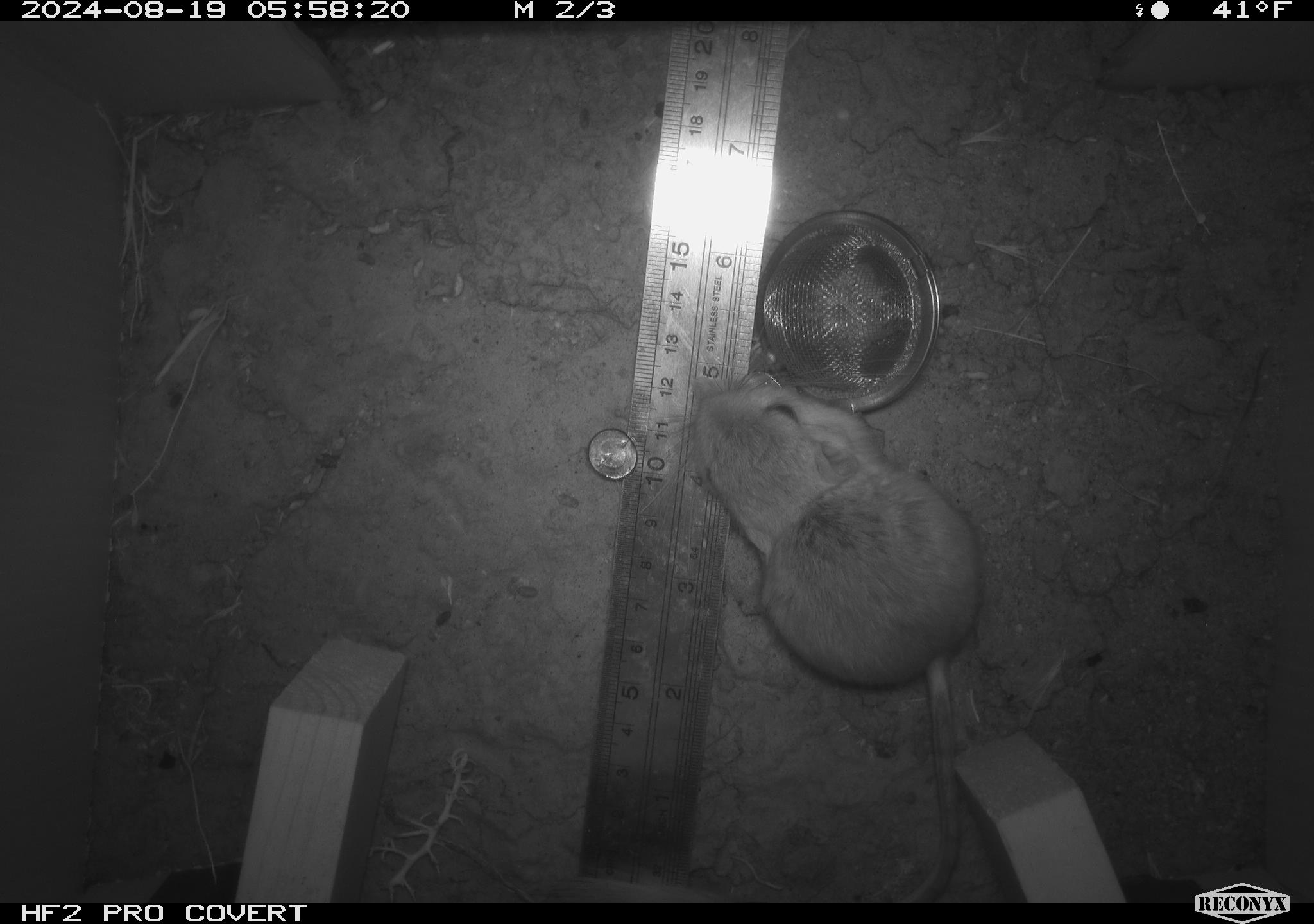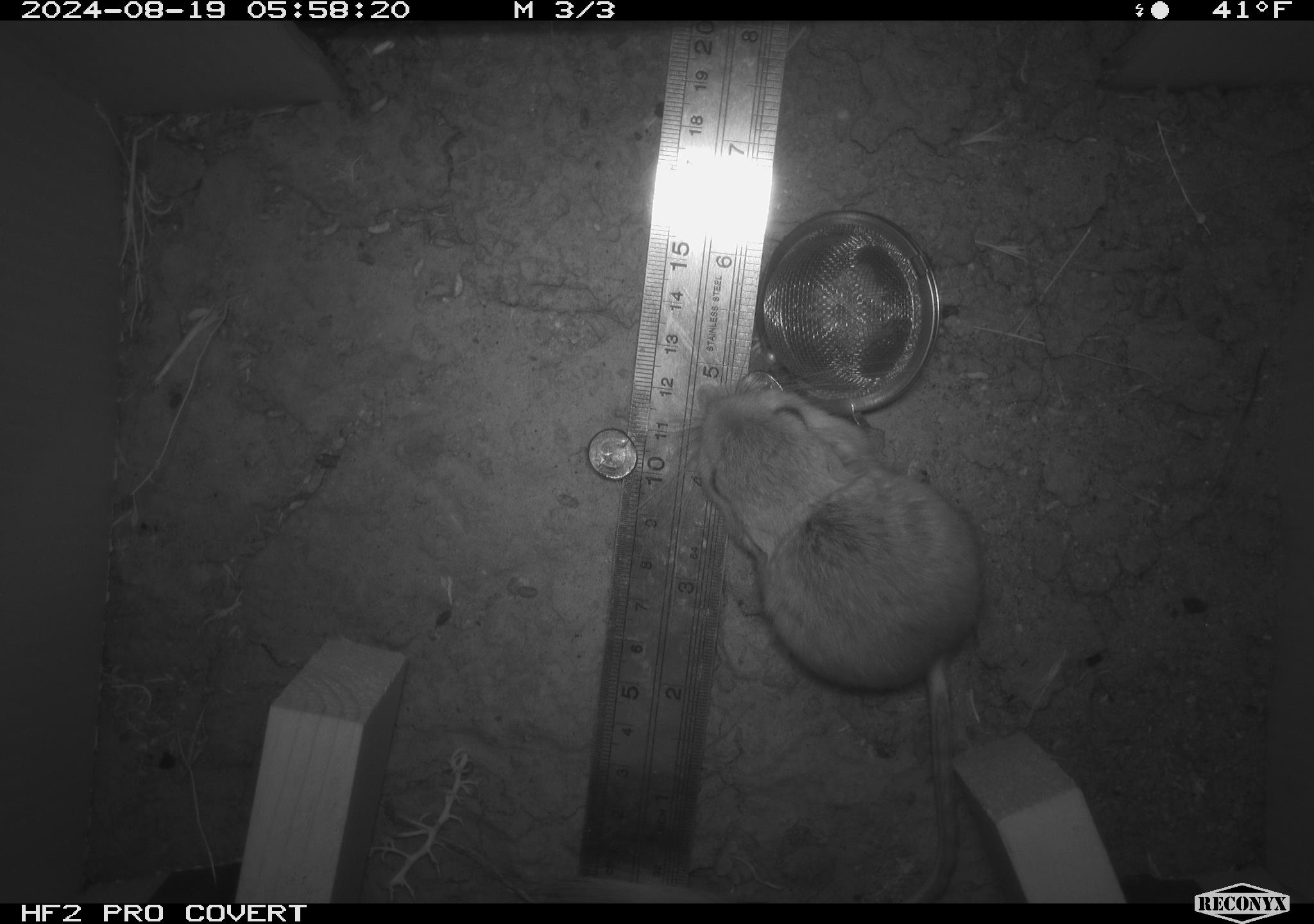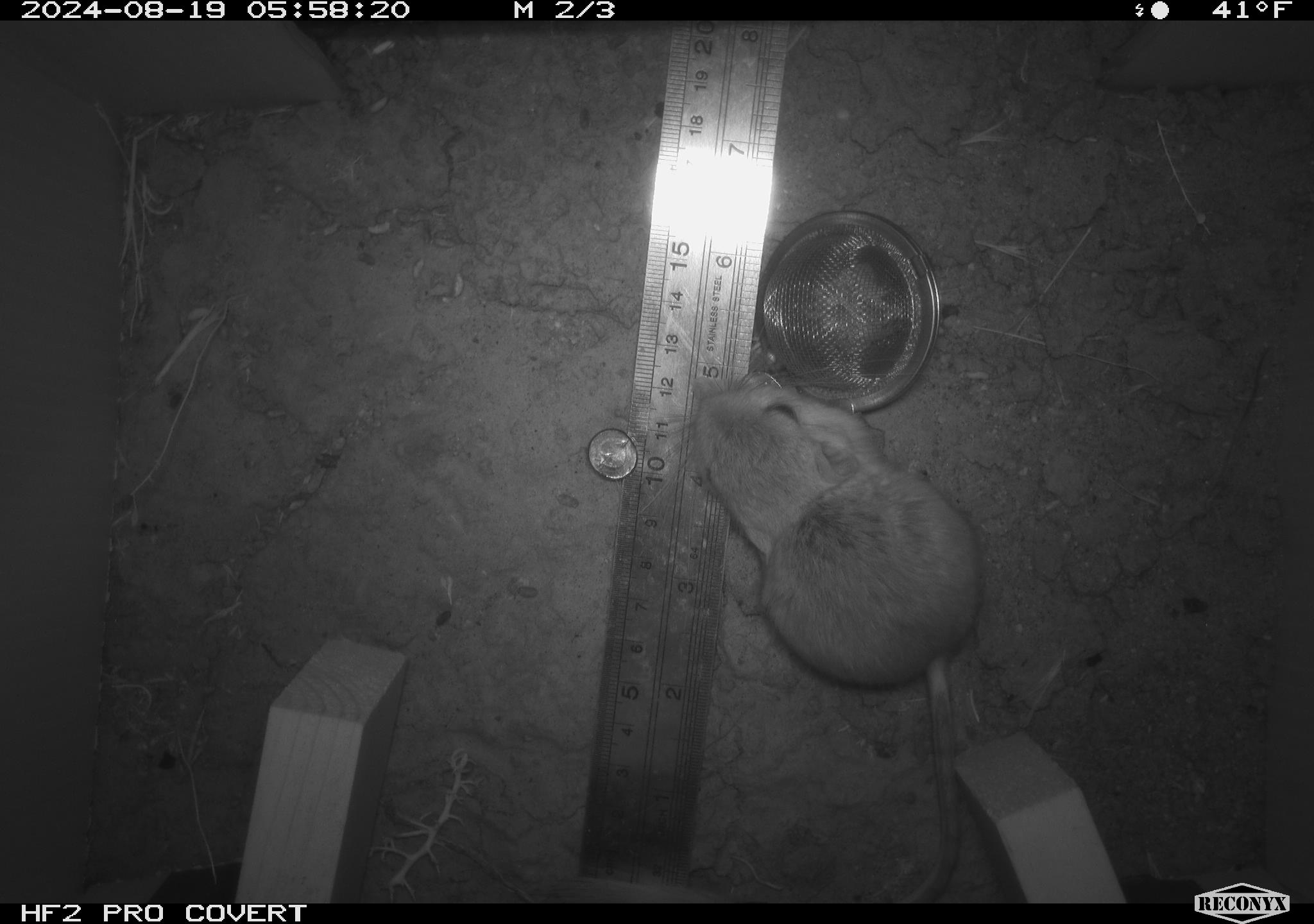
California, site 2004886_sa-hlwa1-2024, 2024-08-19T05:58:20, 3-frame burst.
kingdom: Animalia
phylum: Chordata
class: Mammalia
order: Rodentia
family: Heteromyidae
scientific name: Heteromyidae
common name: kangaroo rats and pocket mice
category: heteromyidae family